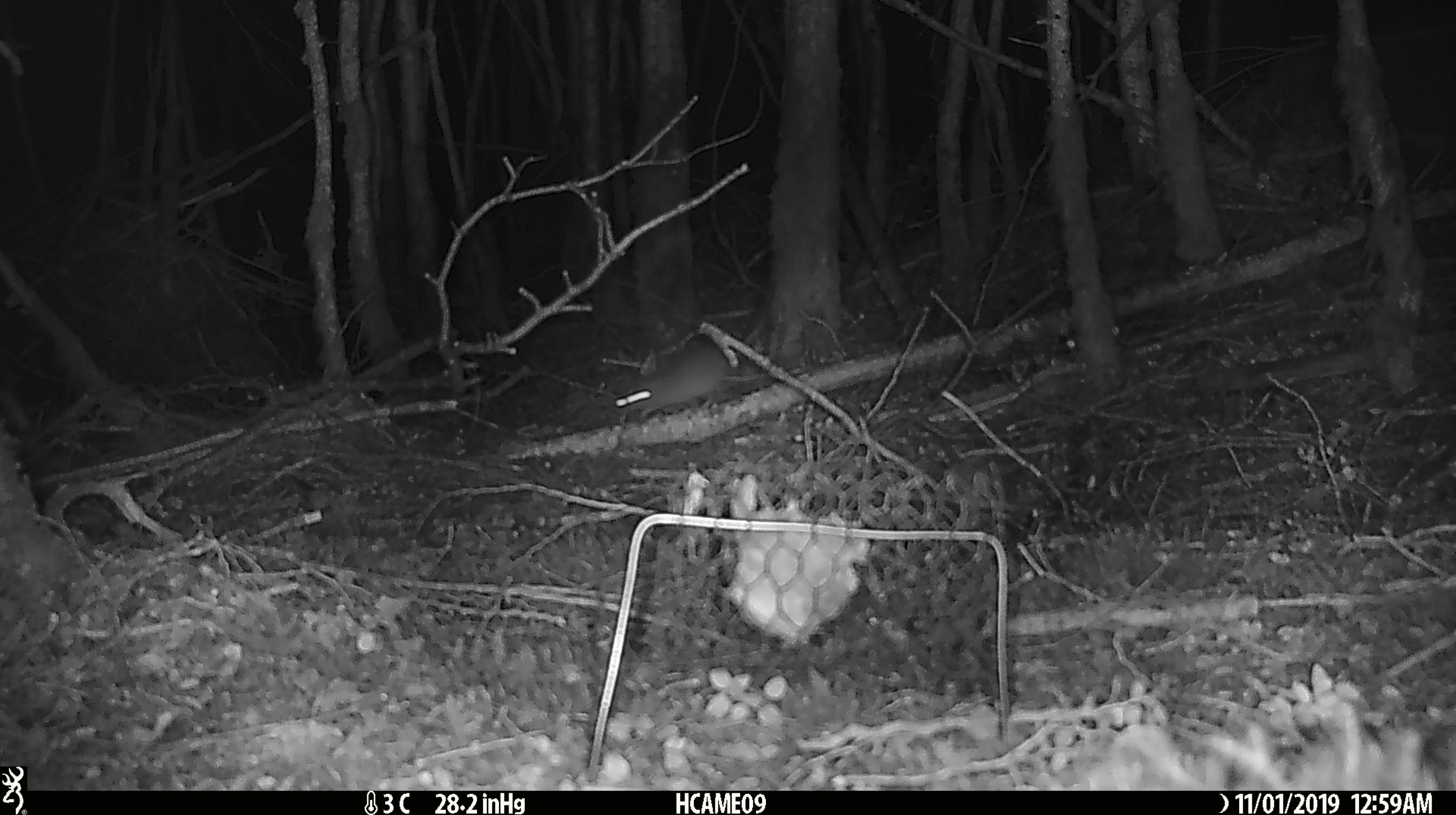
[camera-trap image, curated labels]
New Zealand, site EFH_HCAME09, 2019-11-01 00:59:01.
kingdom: Animalia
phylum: Chordata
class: Mammalia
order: Rodentia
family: Muridae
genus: Mus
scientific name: Mus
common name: mouse